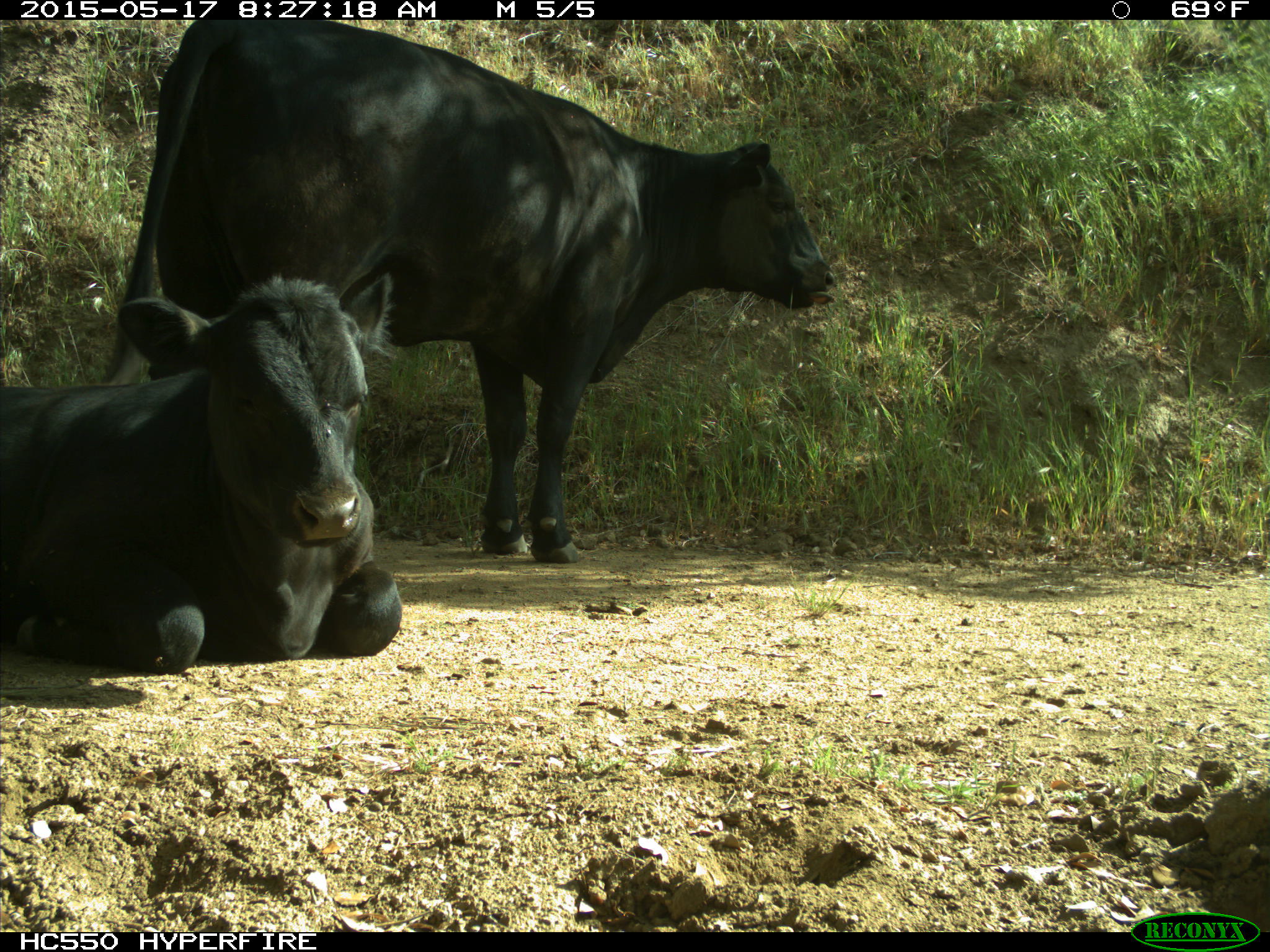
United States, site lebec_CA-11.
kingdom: Animalia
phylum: Chordata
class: Mammalia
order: Artiodactyla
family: Bovidae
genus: Bos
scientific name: Bos taurus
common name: domestic cow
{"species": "Bos taurus (domestic cow)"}